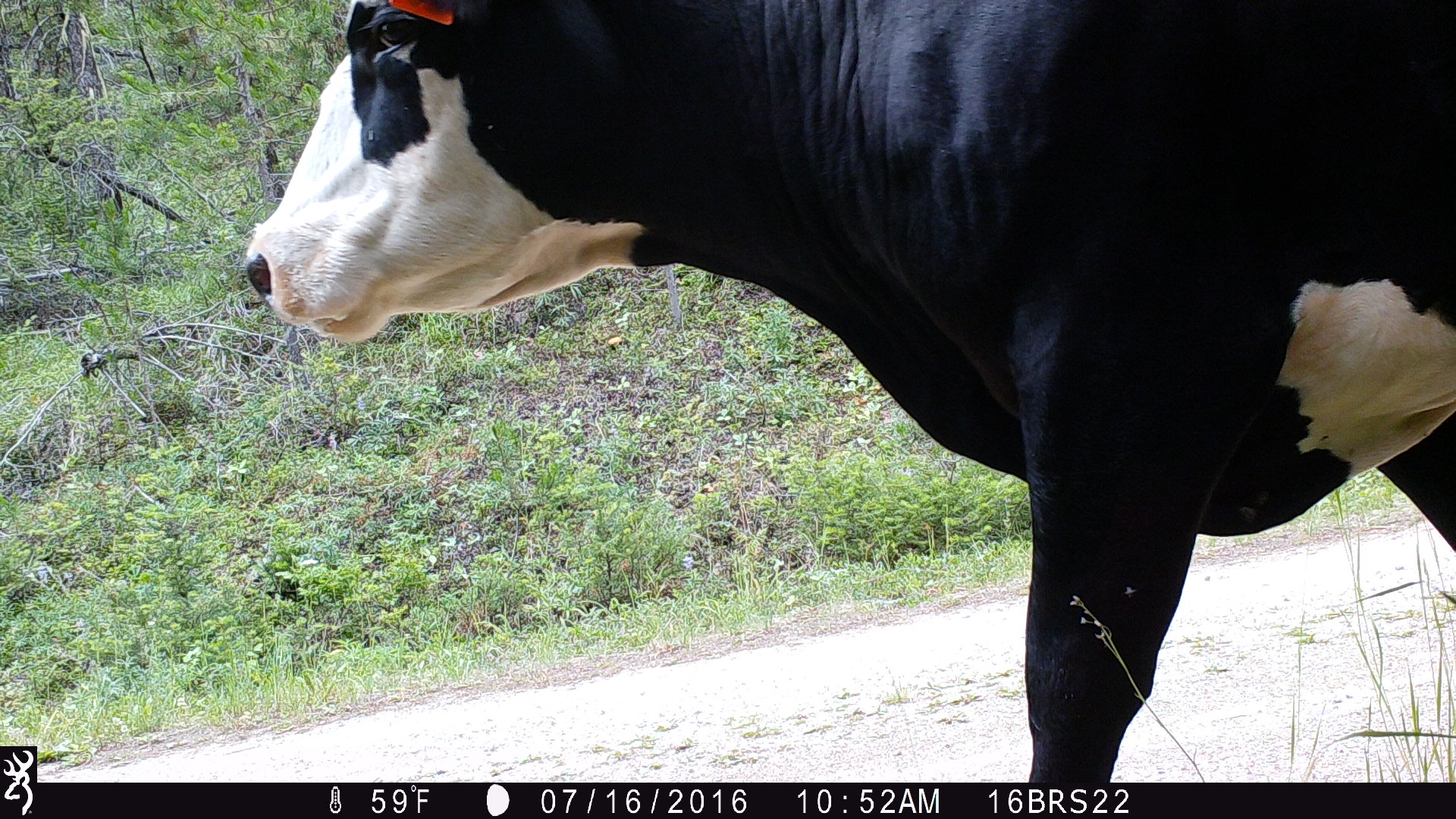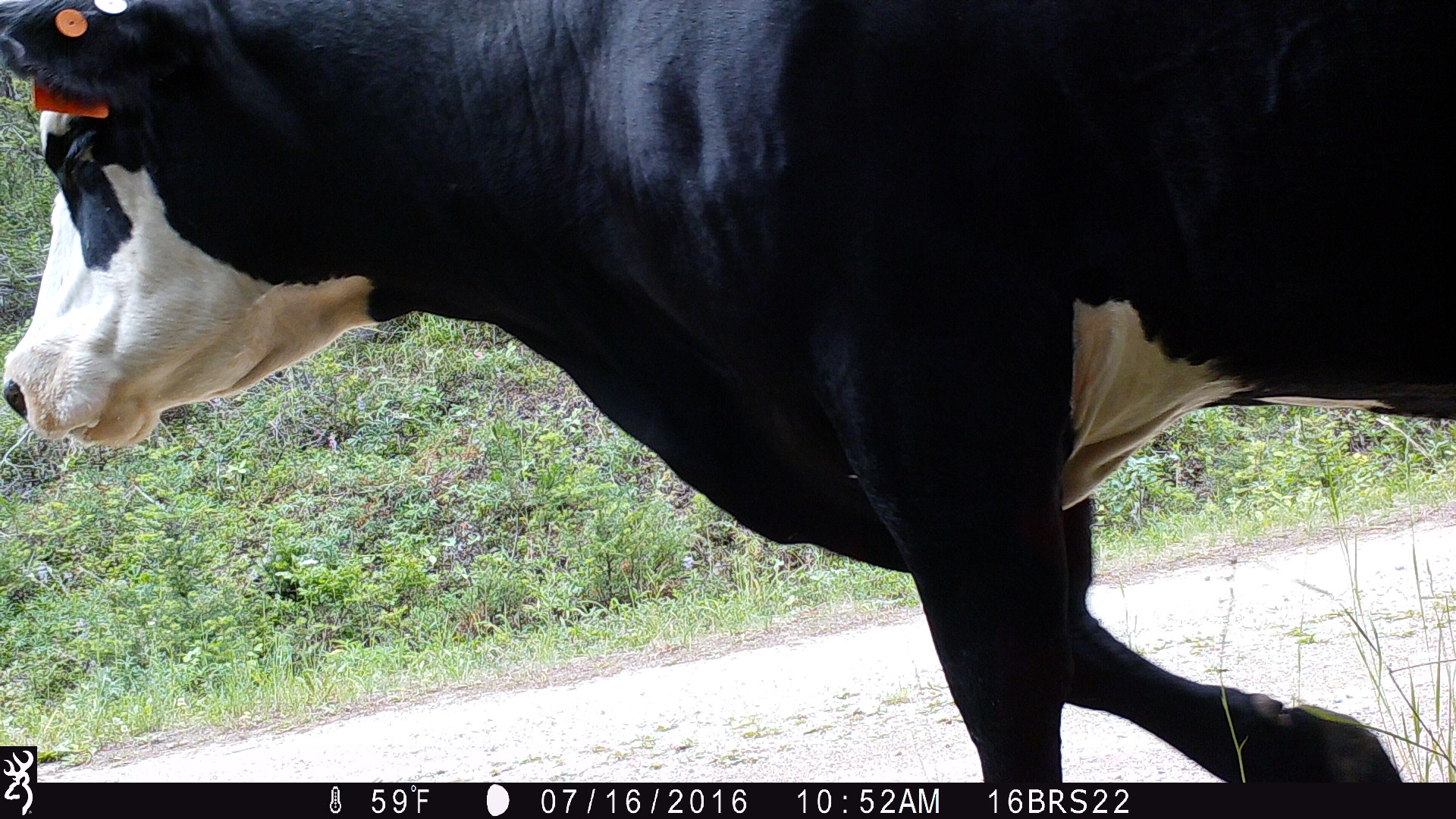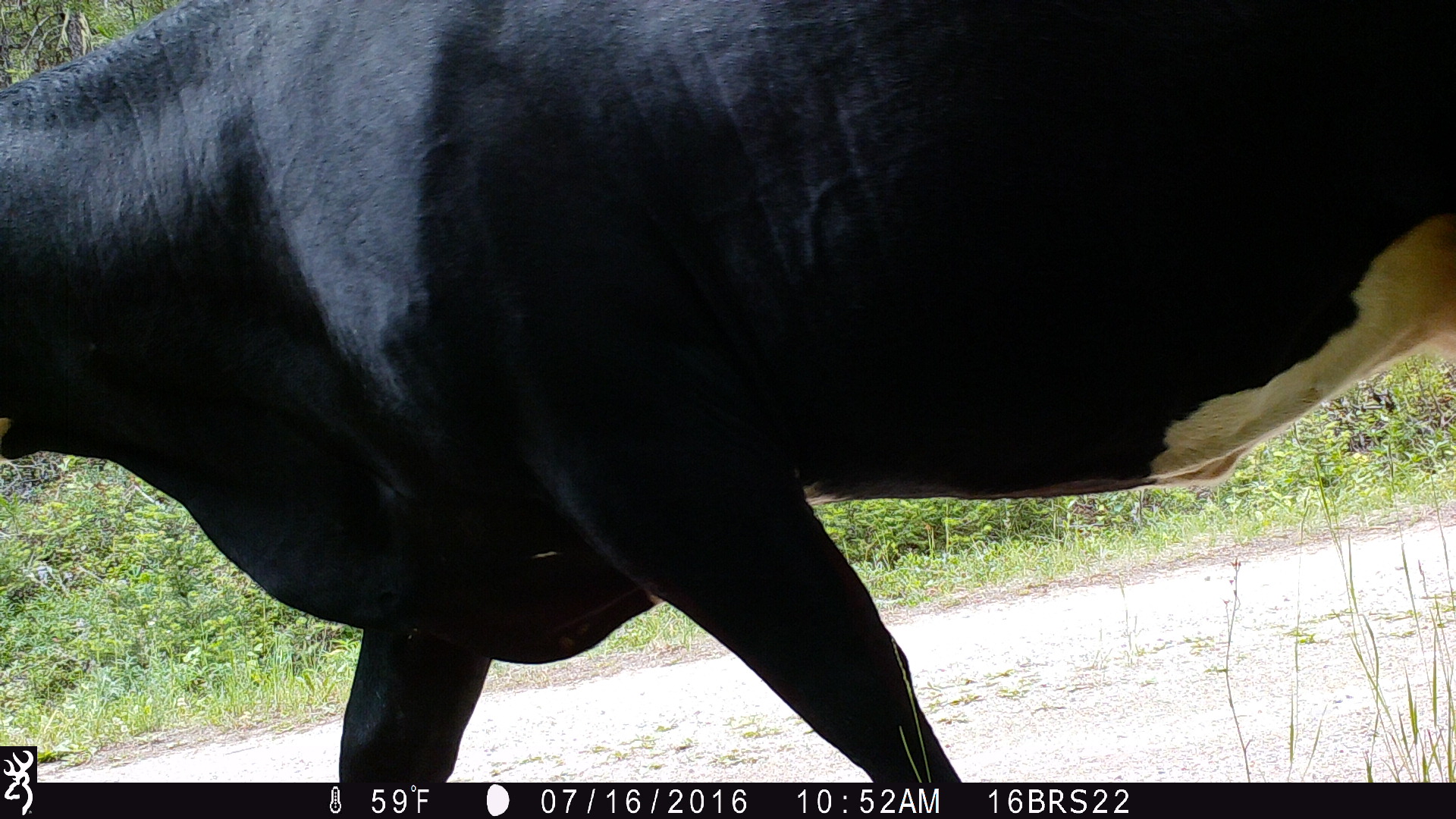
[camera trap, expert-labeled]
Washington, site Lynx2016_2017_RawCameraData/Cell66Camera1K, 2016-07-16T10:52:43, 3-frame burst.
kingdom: Animalia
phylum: Chordata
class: Mammalia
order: Artiodactyla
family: Bovidae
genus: Bos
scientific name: Bos taurus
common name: domestic cattle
Domestic cattle (Bos taurus). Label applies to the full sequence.